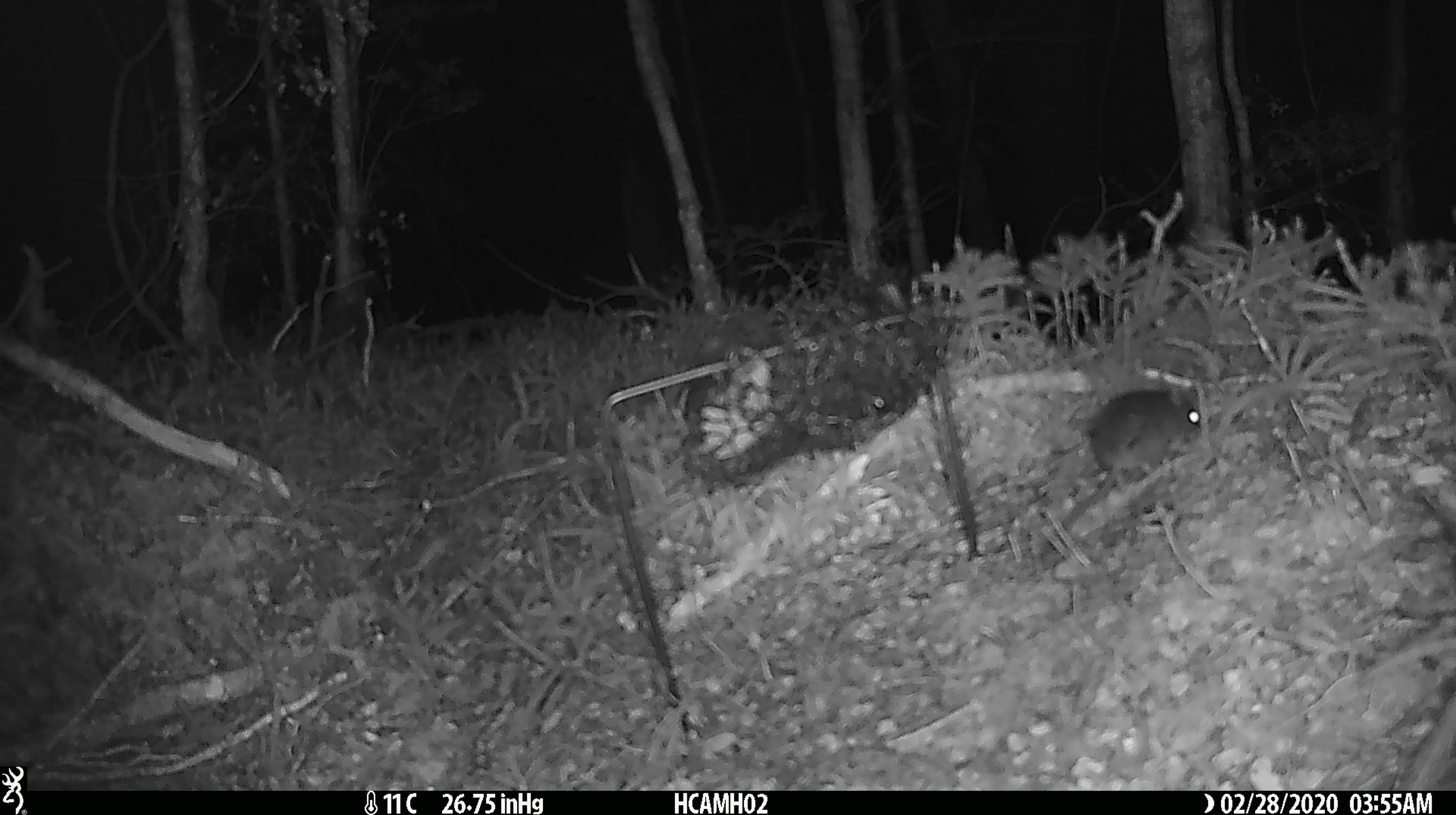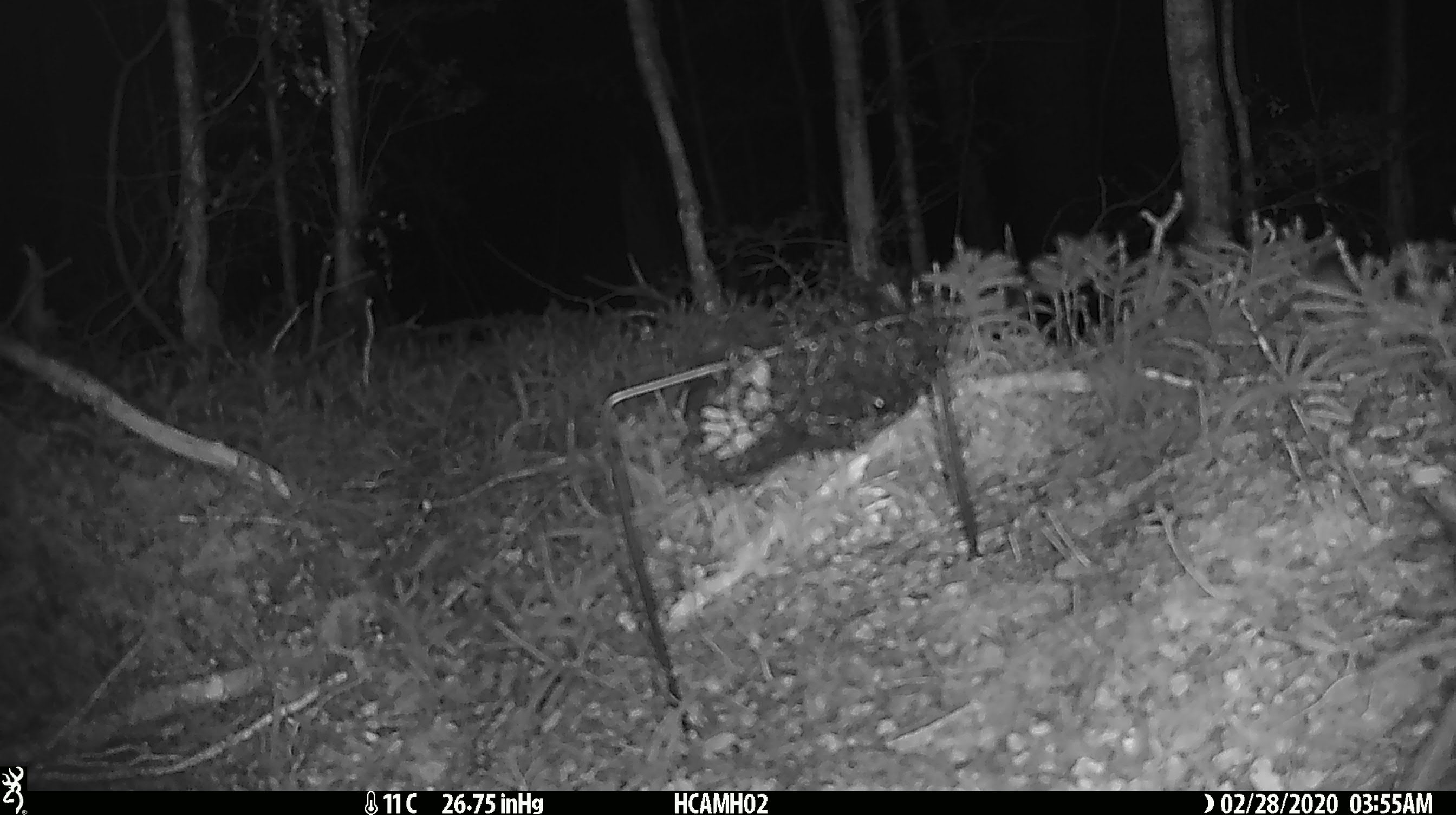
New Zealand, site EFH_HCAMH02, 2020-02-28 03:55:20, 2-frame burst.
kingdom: Animalia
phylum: Chordata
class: Mammalia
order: Rodentia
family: Muridae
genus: Mus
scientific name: Mus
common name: mouse